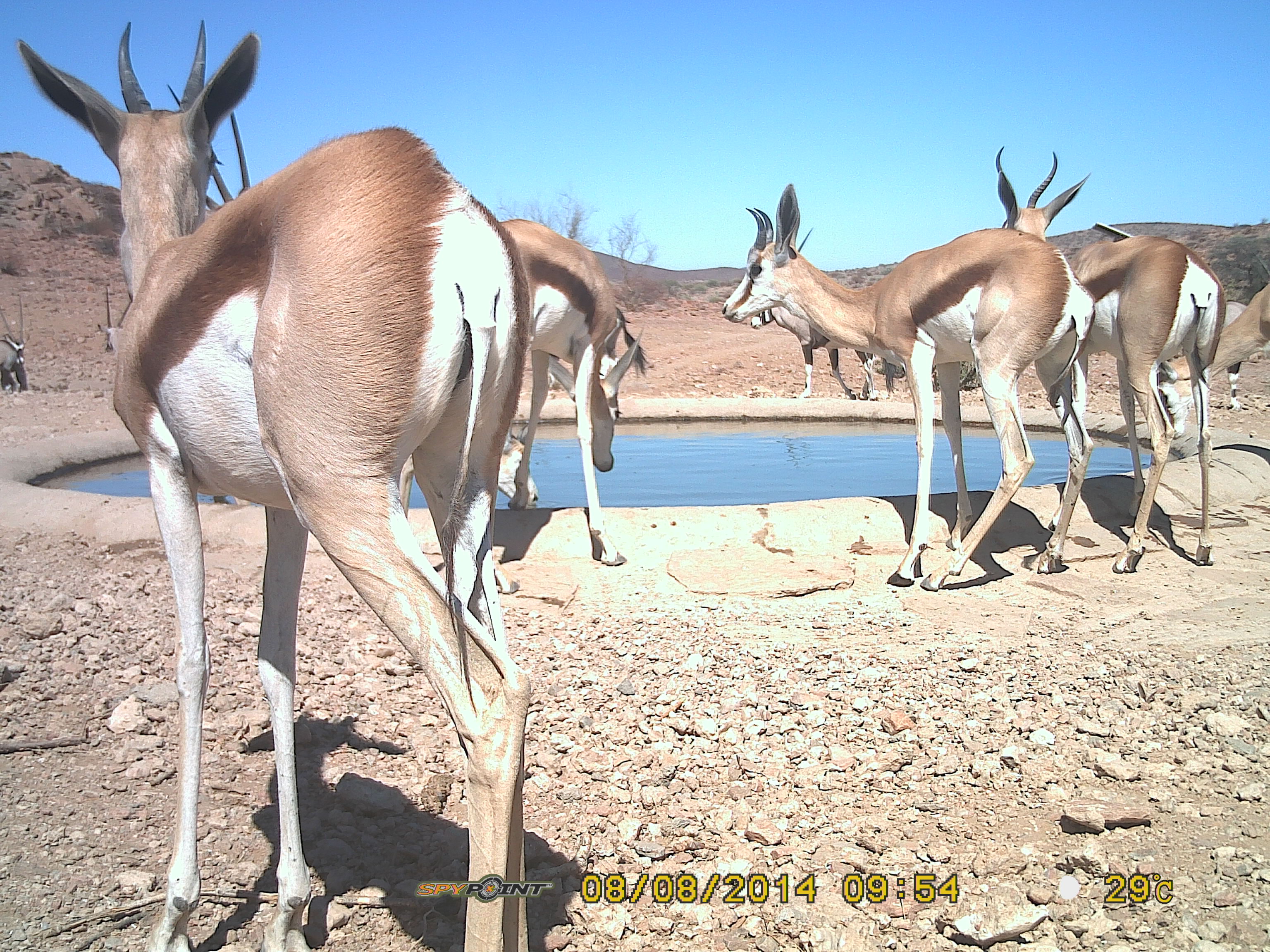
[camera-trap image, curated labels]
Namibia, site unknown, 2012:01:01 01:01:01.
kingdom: Animalia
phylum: Chordata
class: Mammalia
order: Artiodactyla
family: Bovidae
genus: Antidorcas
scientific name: Antidorcas marsupialis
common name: springbok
Antidorcas marsupialis (springbok).